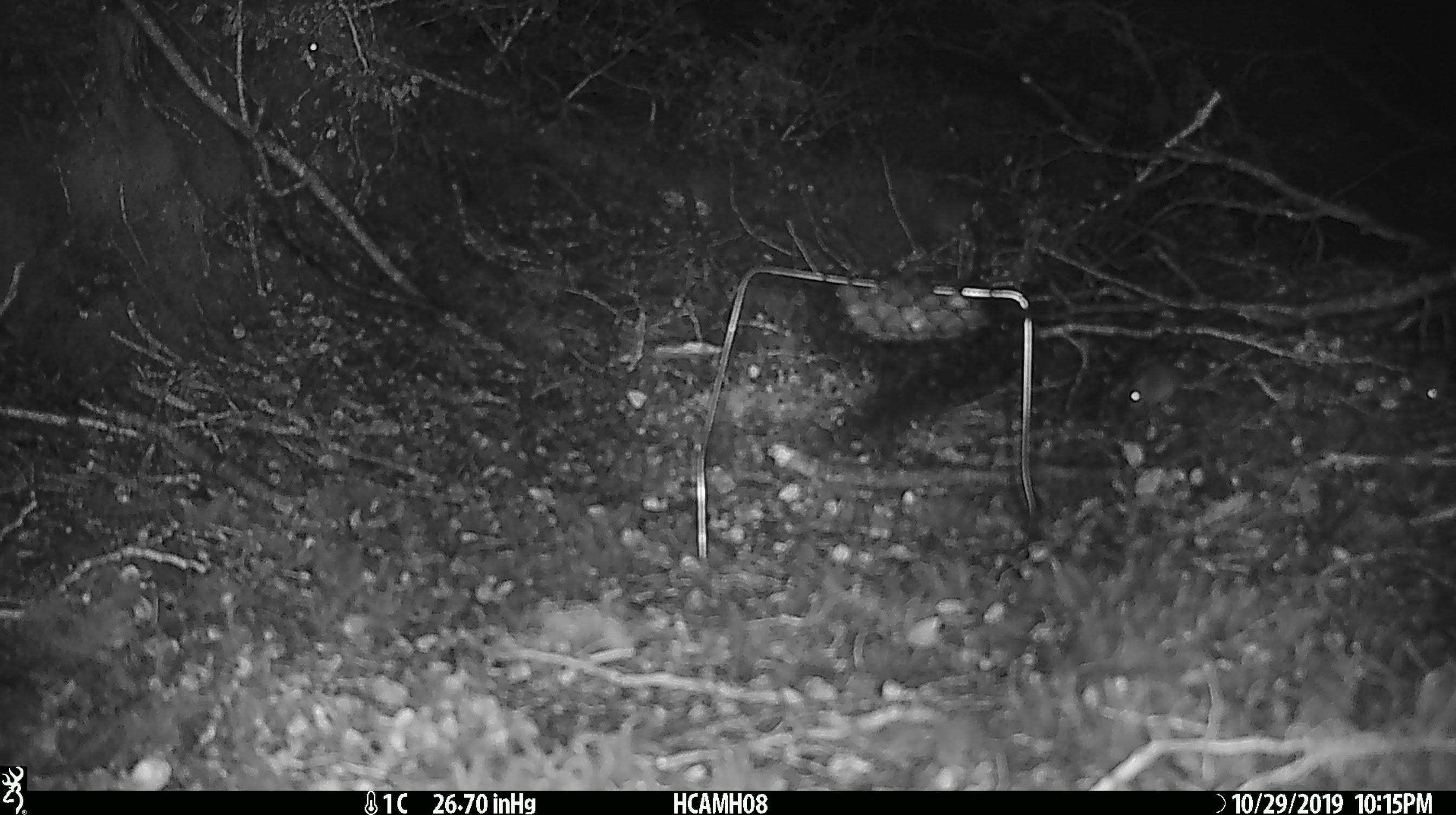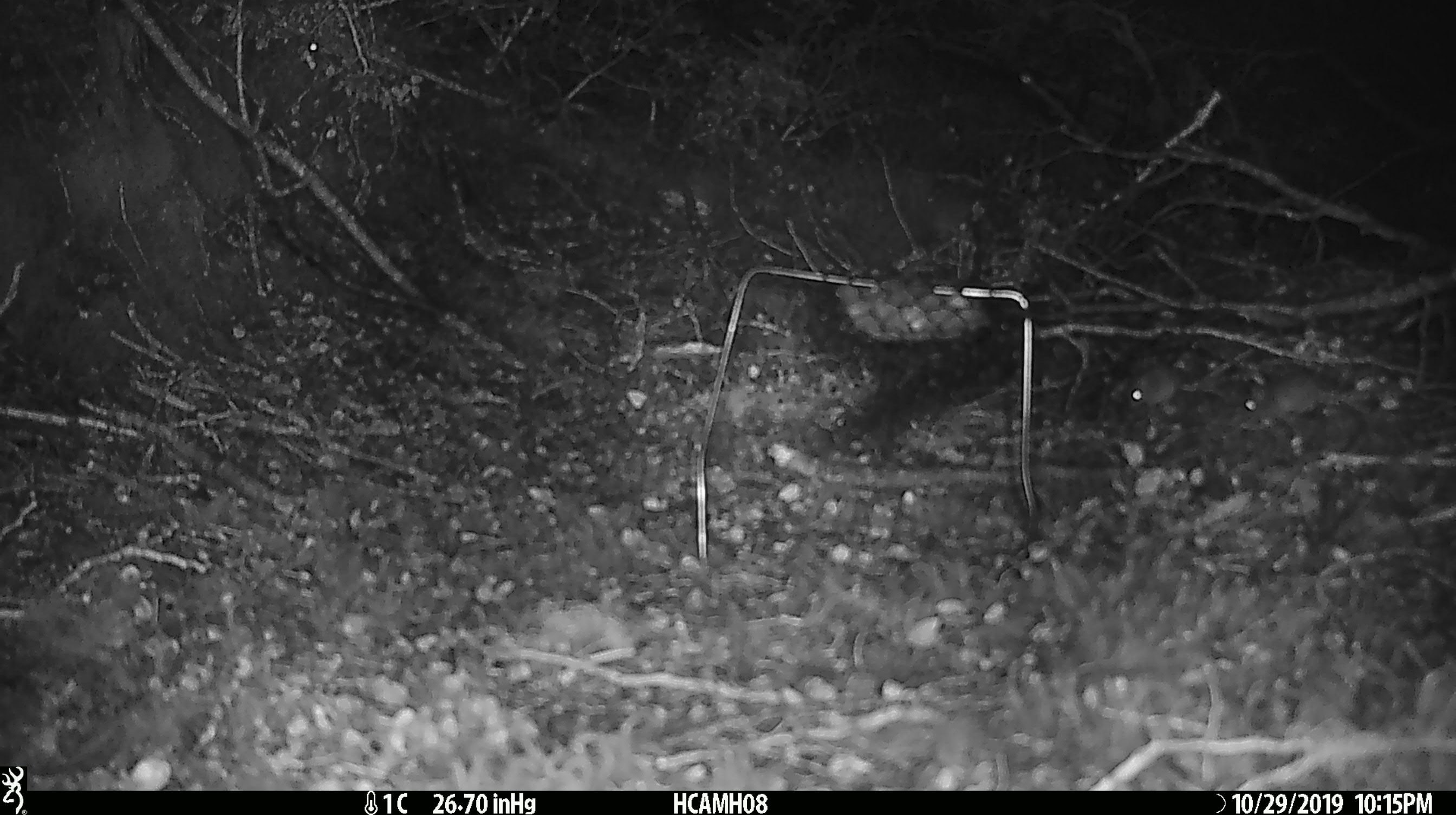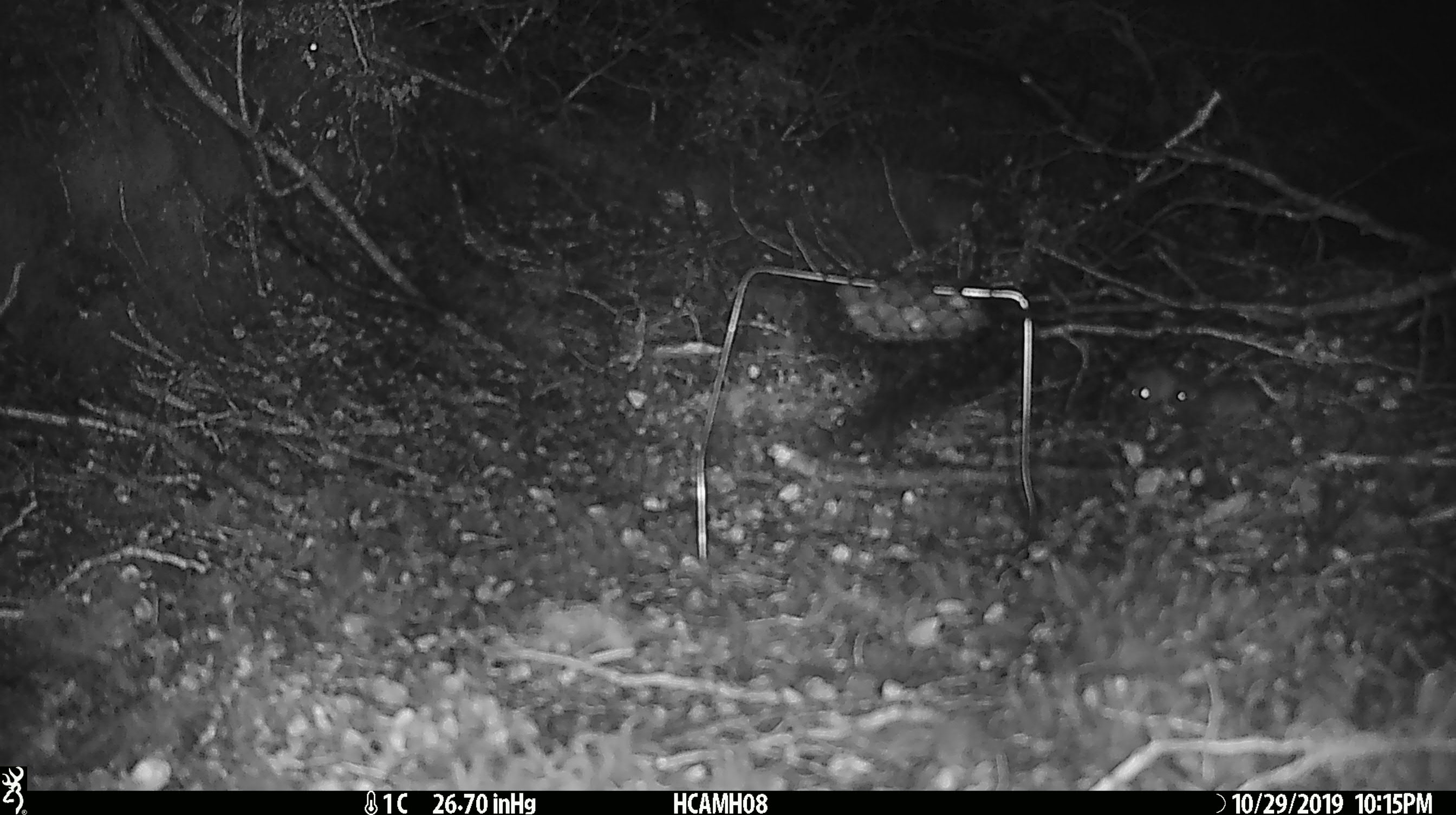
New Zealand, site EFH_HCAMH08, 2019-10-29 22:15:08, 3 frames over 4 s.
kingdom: Animalia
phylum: Chordata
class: Mammalia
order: Rodentia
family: Muridae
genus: Mus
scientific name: Mus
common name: mouse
Mouse (Mus).